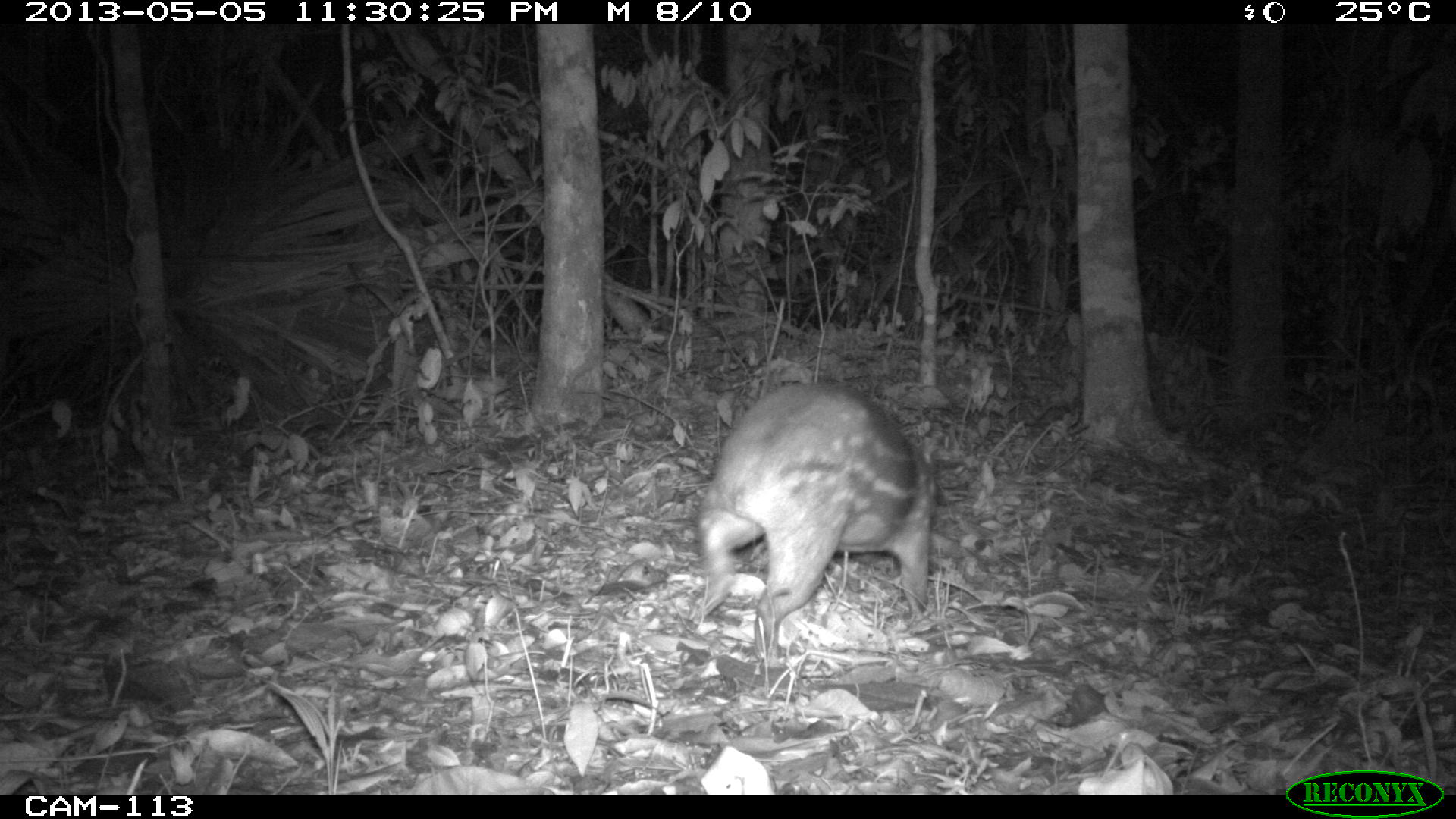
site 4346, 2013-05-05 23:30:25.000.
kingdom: Animalia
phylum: Chordata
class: Mammalia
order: Rodentia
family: Cuniculidae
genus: Cuniculus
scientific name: Cuniculus paca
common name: lowland paca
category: agouti paca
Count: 1.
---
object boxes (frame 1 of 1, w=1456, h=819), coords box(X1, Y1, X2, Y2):
agouti paca: box(688, 377, 968, 665)